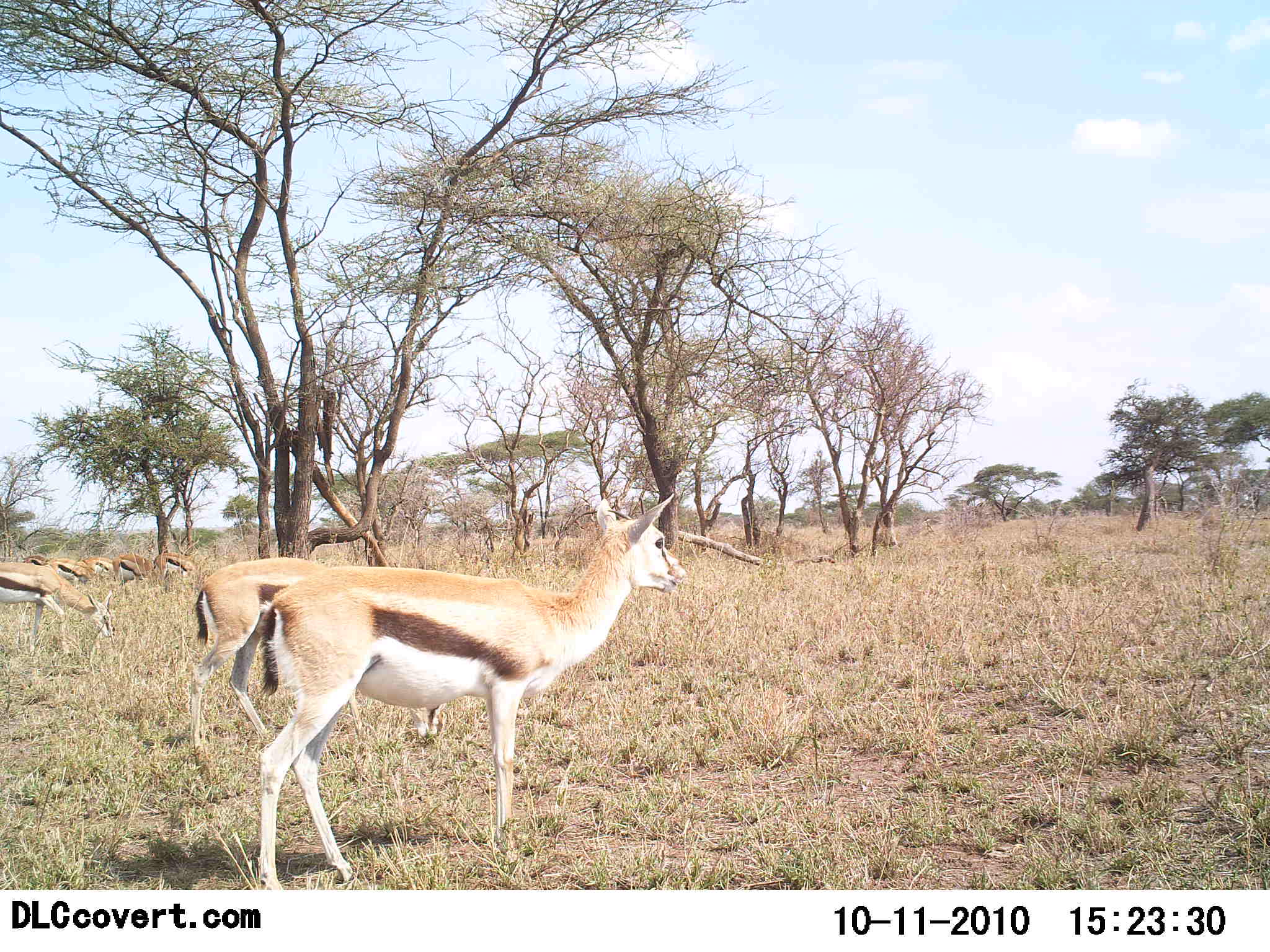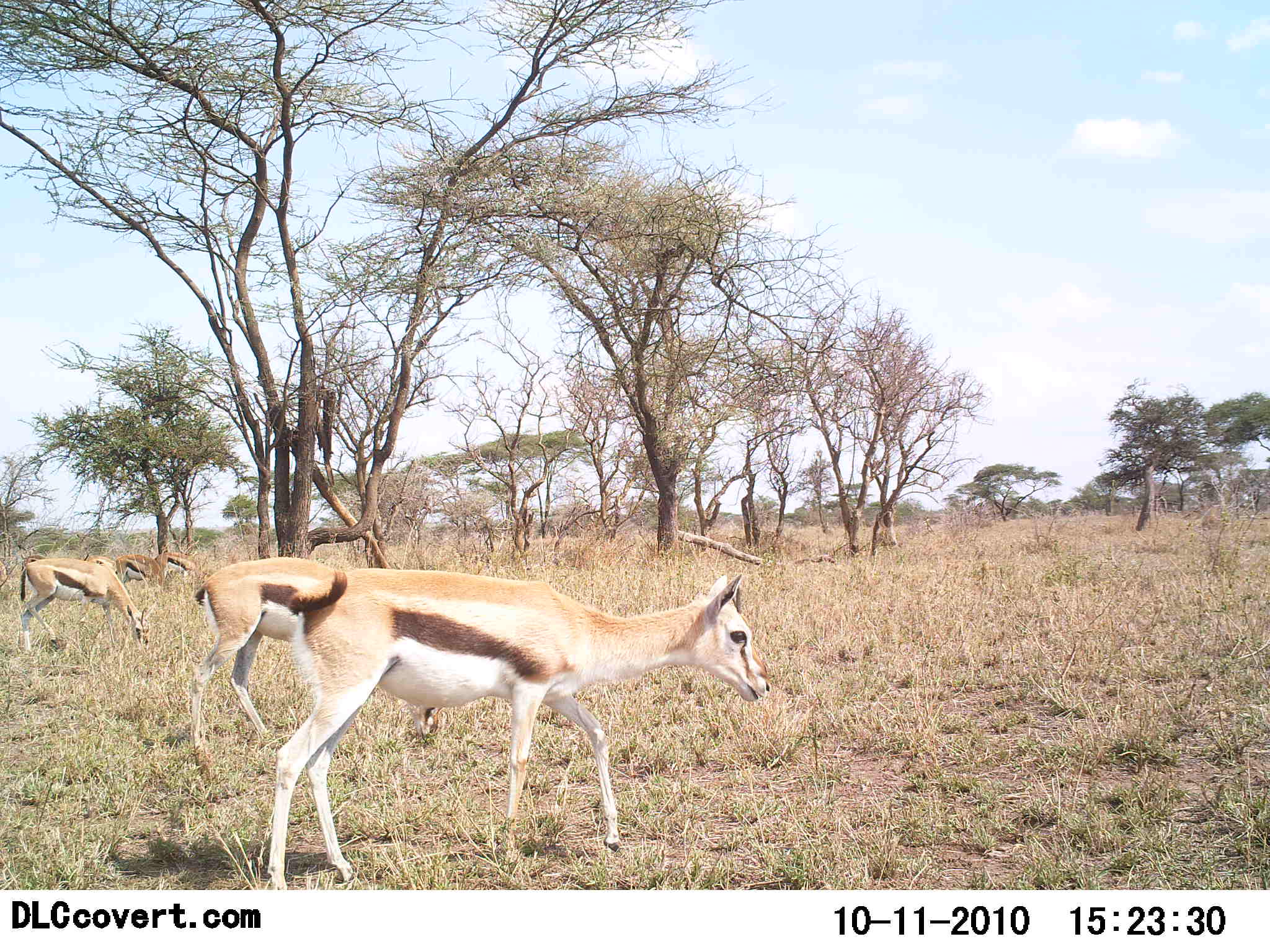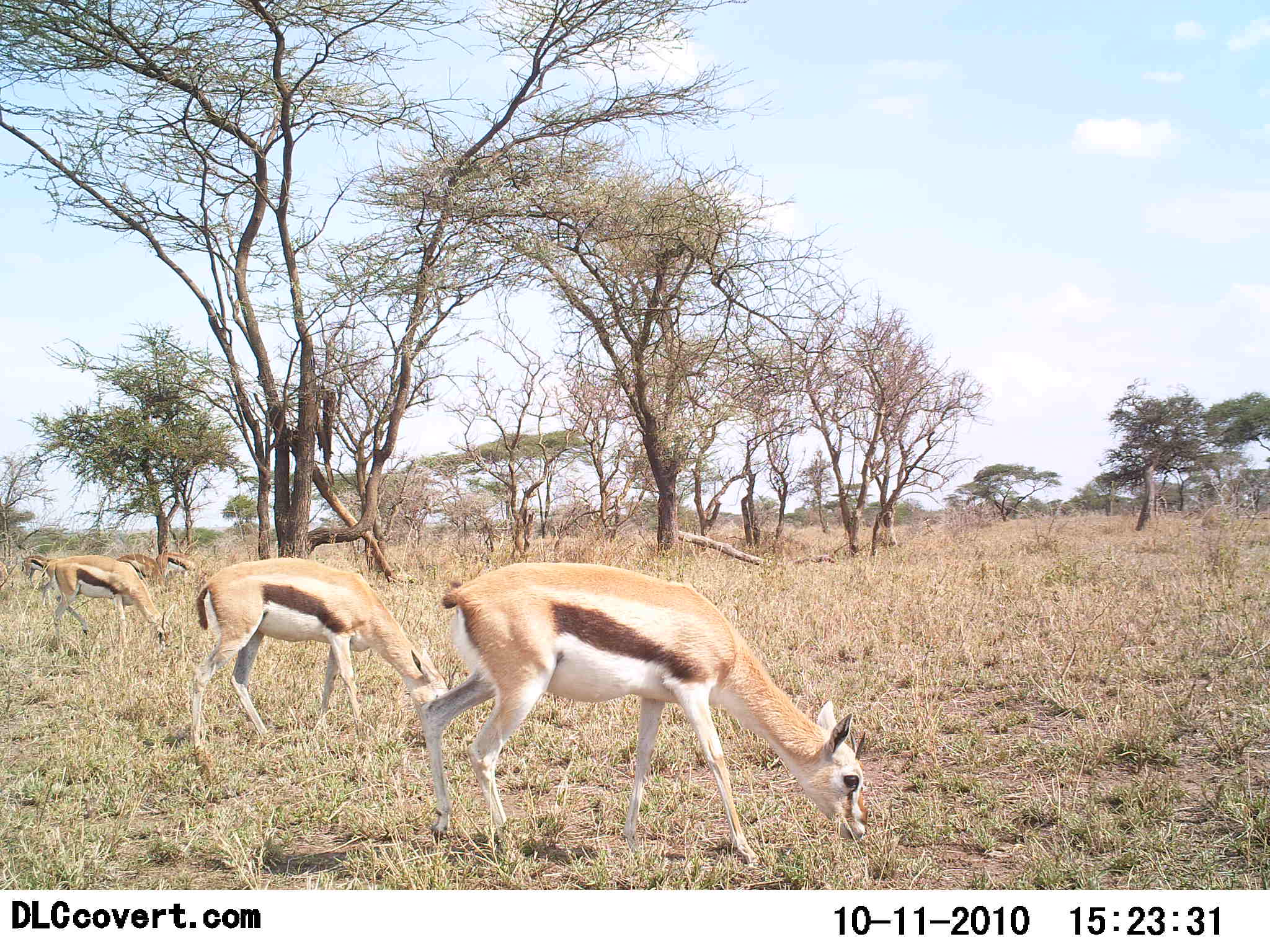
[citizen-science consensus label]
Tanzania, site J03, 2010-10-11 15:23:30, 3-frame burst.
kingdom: Animalia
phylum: Chordata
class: Mammalia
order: Artiodactyla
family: Bovidae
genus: Eudorcas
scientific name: Eudorcas thomsonii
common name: thomson's gazelle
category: gazellethomsons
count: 6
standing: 27%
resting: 0%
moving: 47%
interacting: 0%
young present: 0%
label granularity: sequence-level